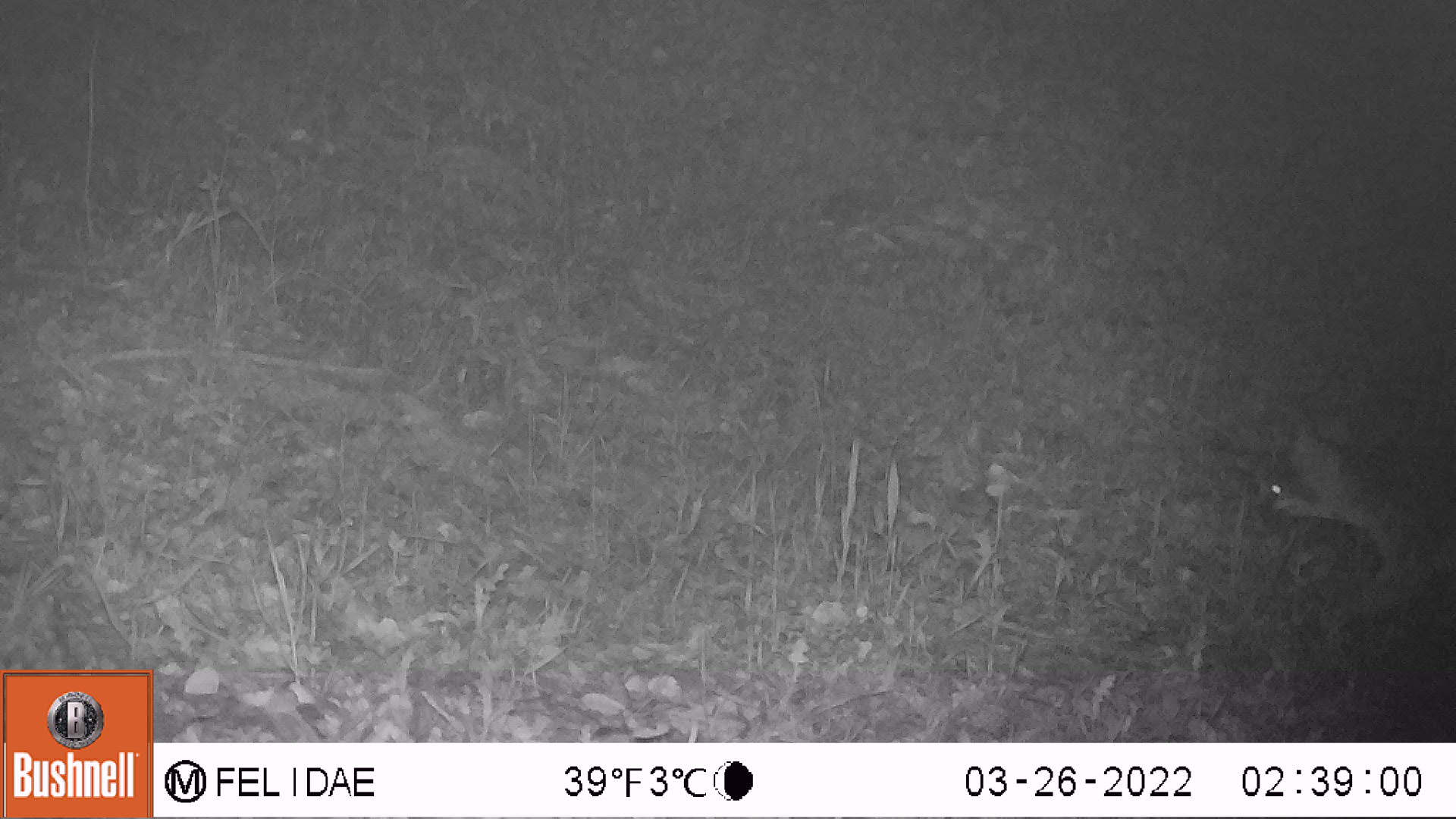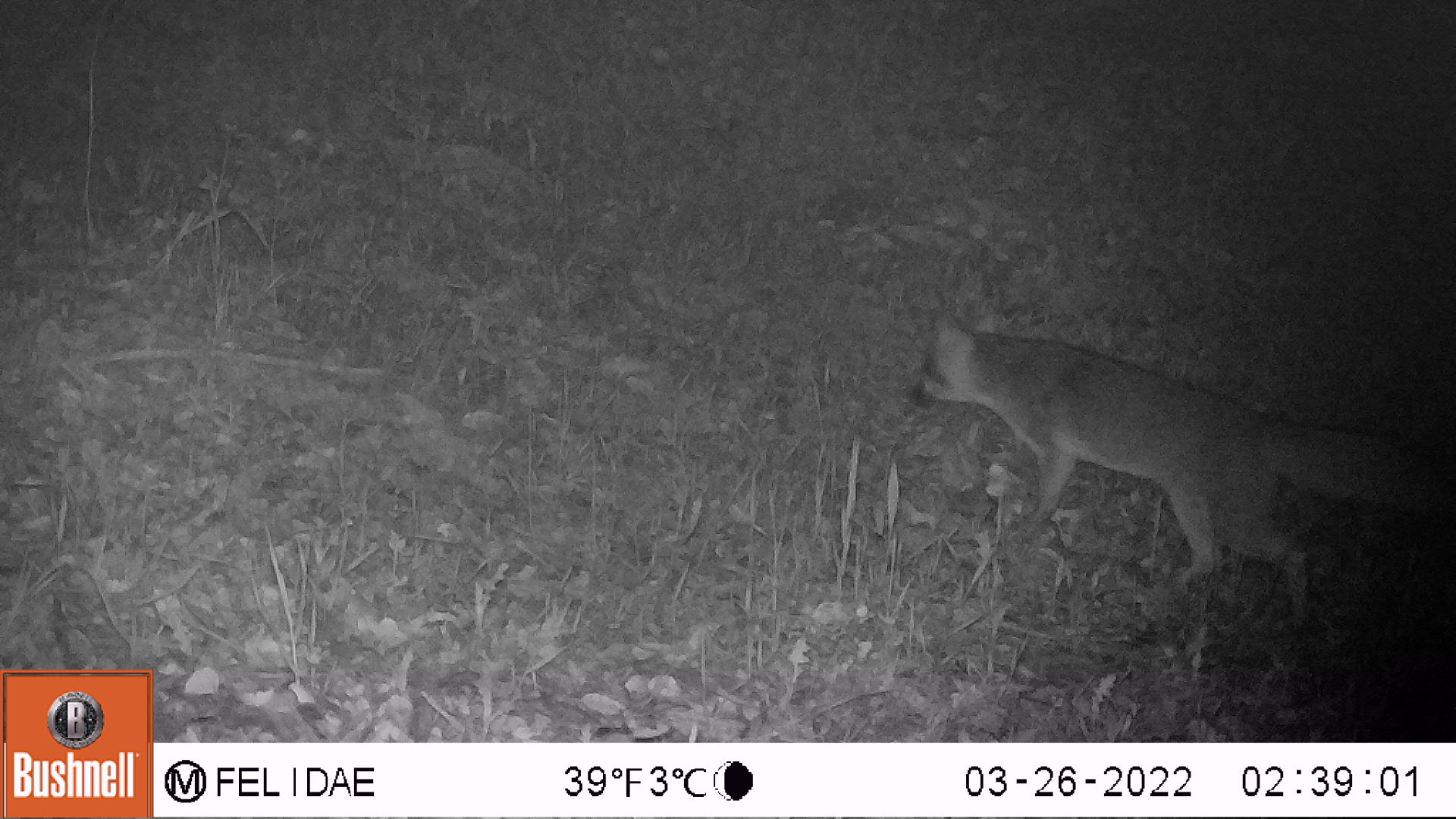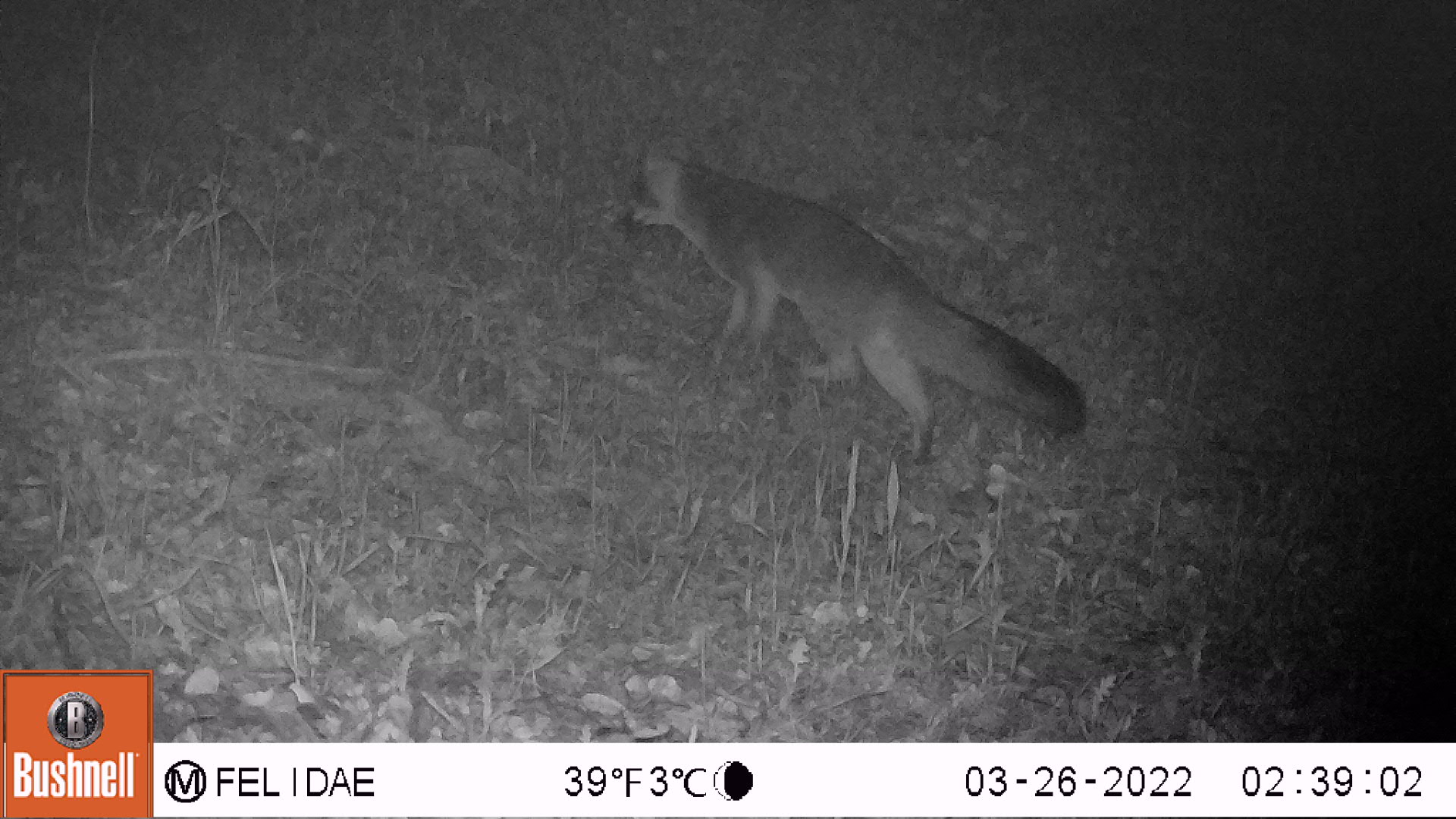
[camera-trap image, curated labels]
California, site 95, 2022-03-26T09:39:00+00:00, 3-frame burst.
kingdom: Animalia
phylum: Chordata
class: Mammalia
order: Carnivora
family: Canidae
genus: Urocyon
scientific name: Urocyon cinereoargenteus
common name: gray fox